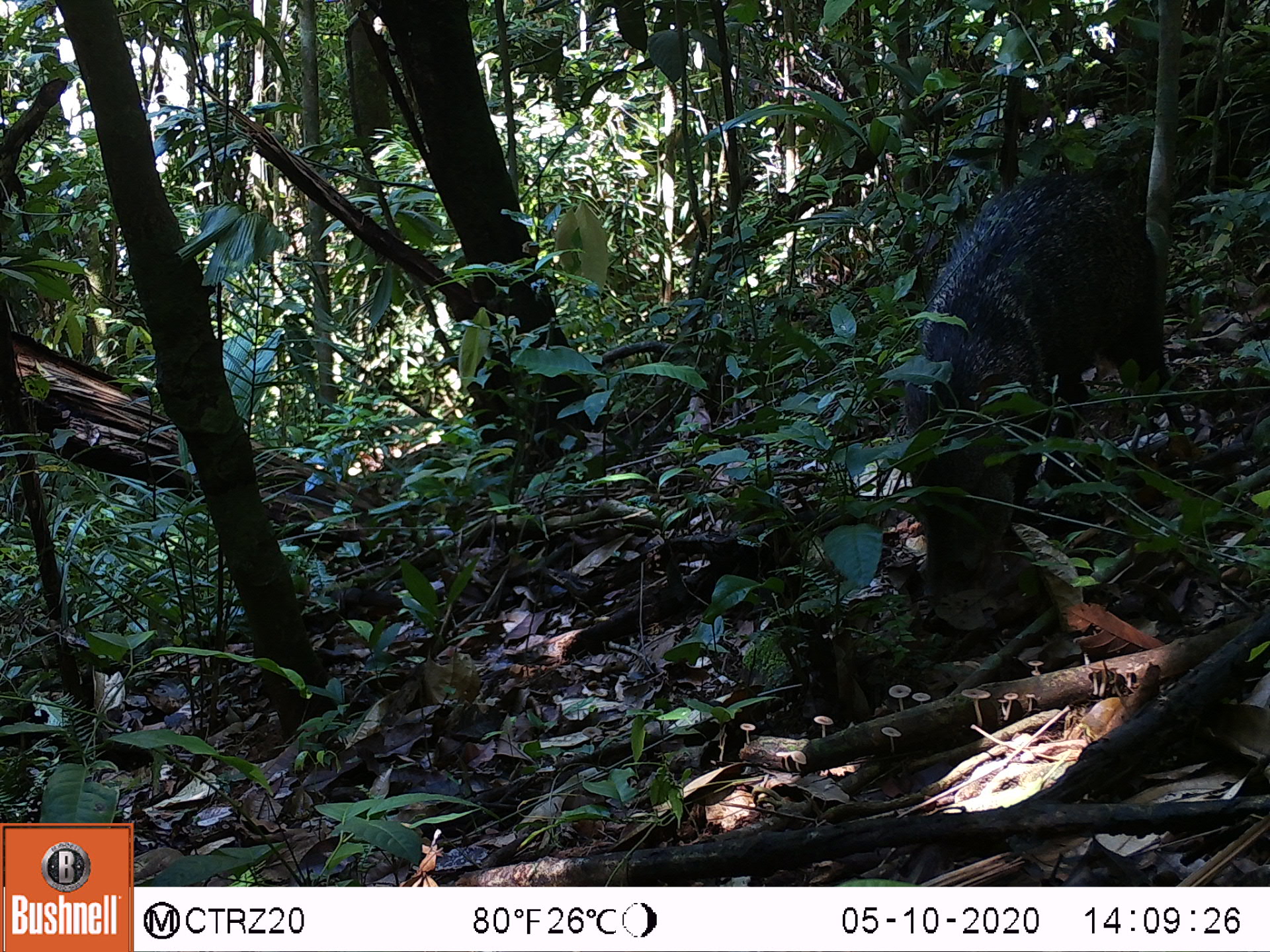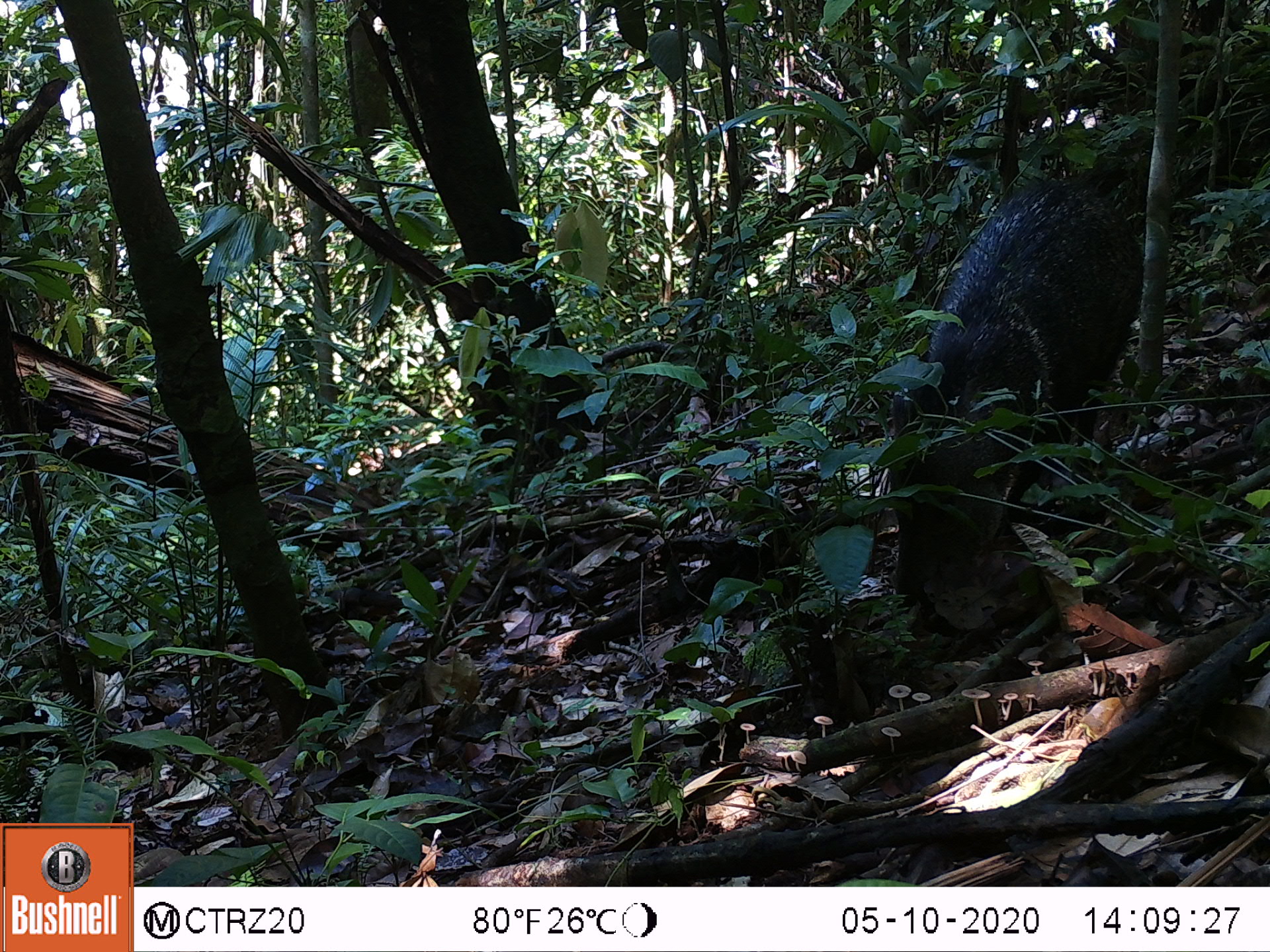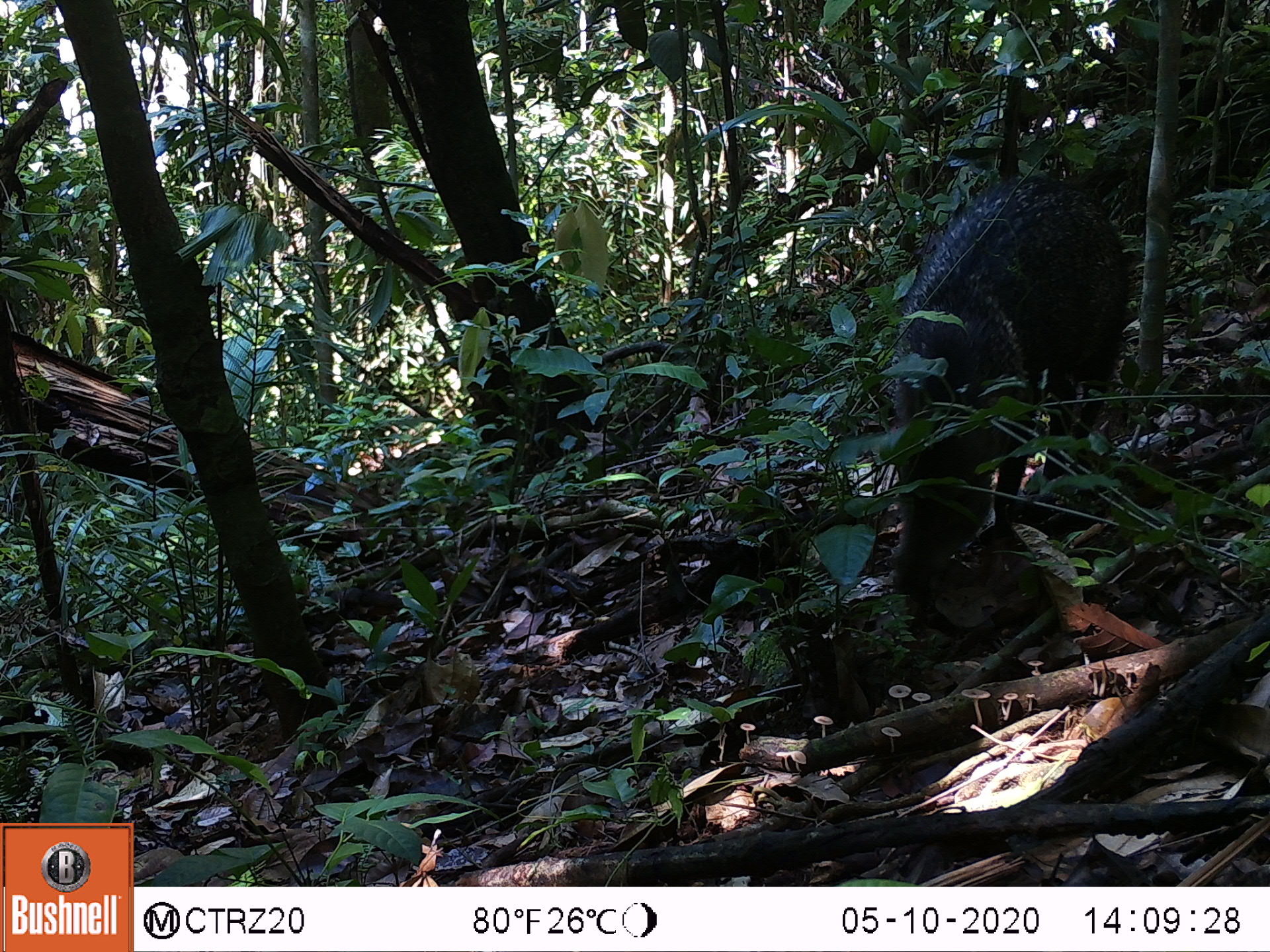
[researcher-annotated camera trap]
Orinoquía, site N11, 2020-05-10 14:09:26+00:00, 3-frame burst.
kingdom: Animalia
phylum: Chordata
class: Mammalia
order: Artiodactyla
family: Tayassuidae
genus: Pecari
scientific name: Pecari tajacu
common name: collared peccary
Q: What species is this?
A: Collared peccary (Pecari tajacu).